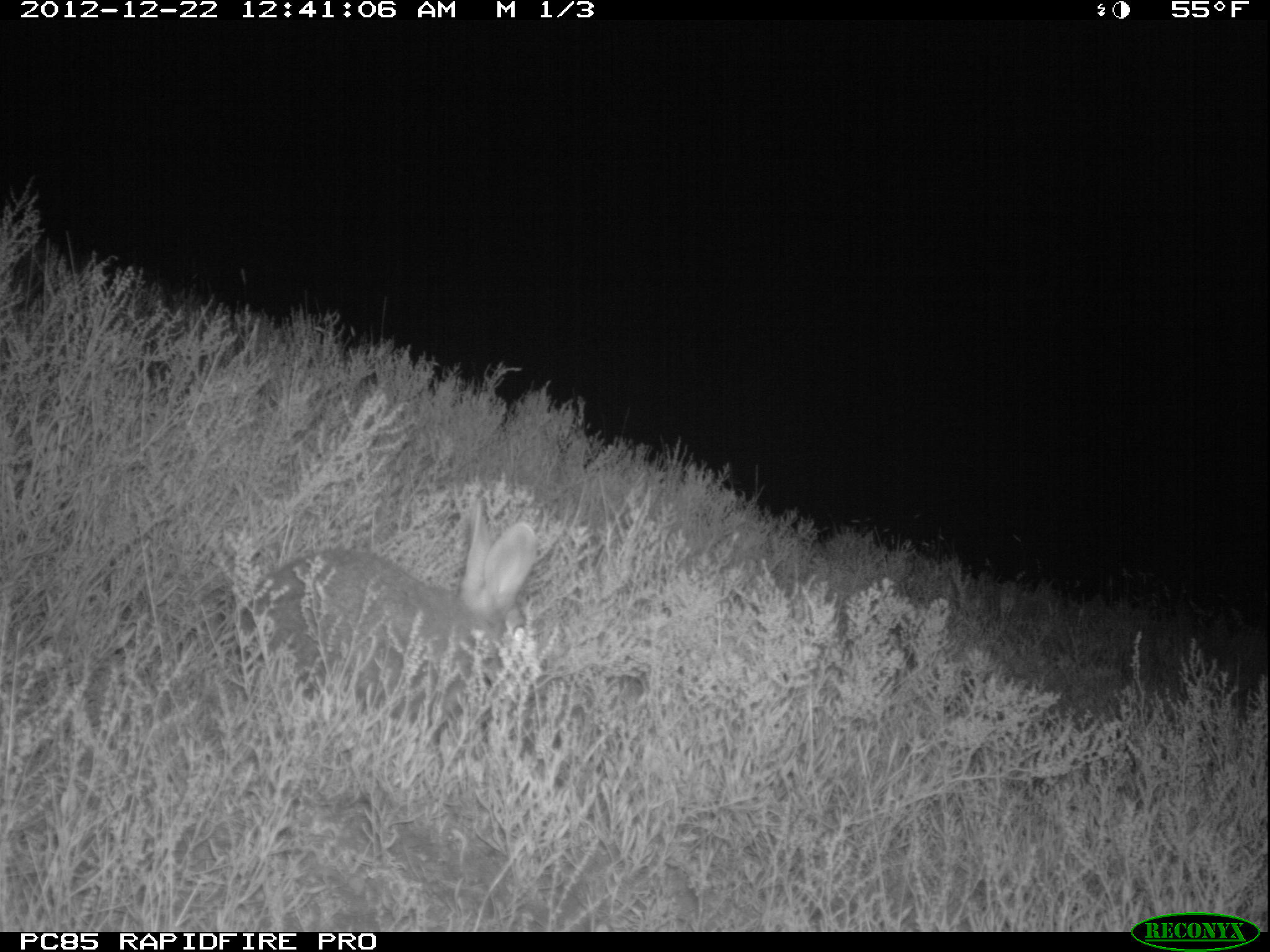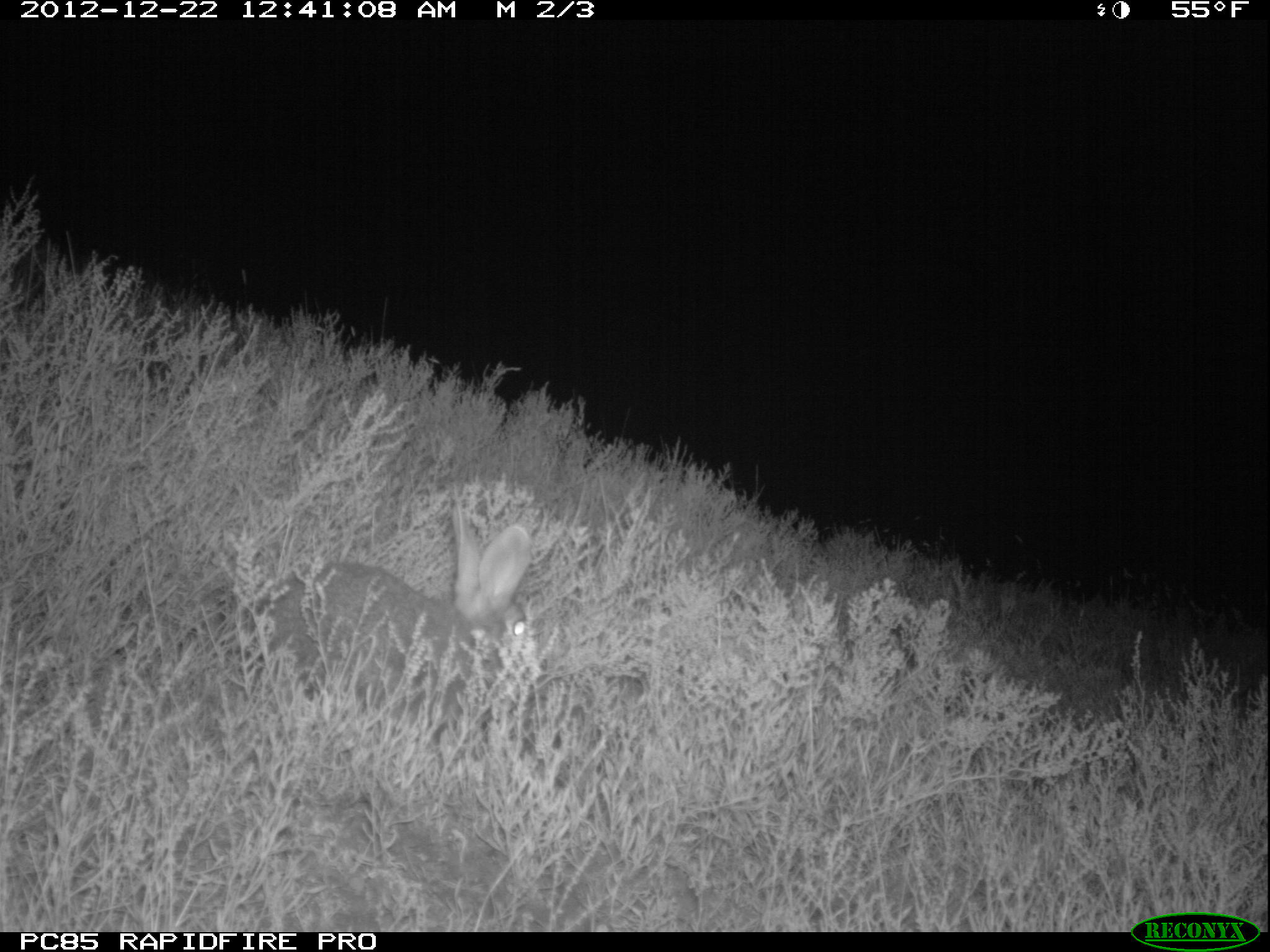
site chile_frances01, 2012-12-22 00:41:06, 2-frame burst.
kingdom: Animalia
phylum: Chordata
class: Mammalia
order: Lagomorpha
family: Leporidae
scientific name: Leporidae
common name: rabbits and hares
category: rabbit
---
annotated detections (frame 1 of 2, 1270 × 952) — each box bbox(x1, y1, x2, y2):
rabbit: bbox(226, 495, 541, 751)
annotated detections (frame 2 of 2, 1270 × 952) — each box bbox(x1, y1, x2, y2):
rabbit: bbox(223, 504, 536, 751)